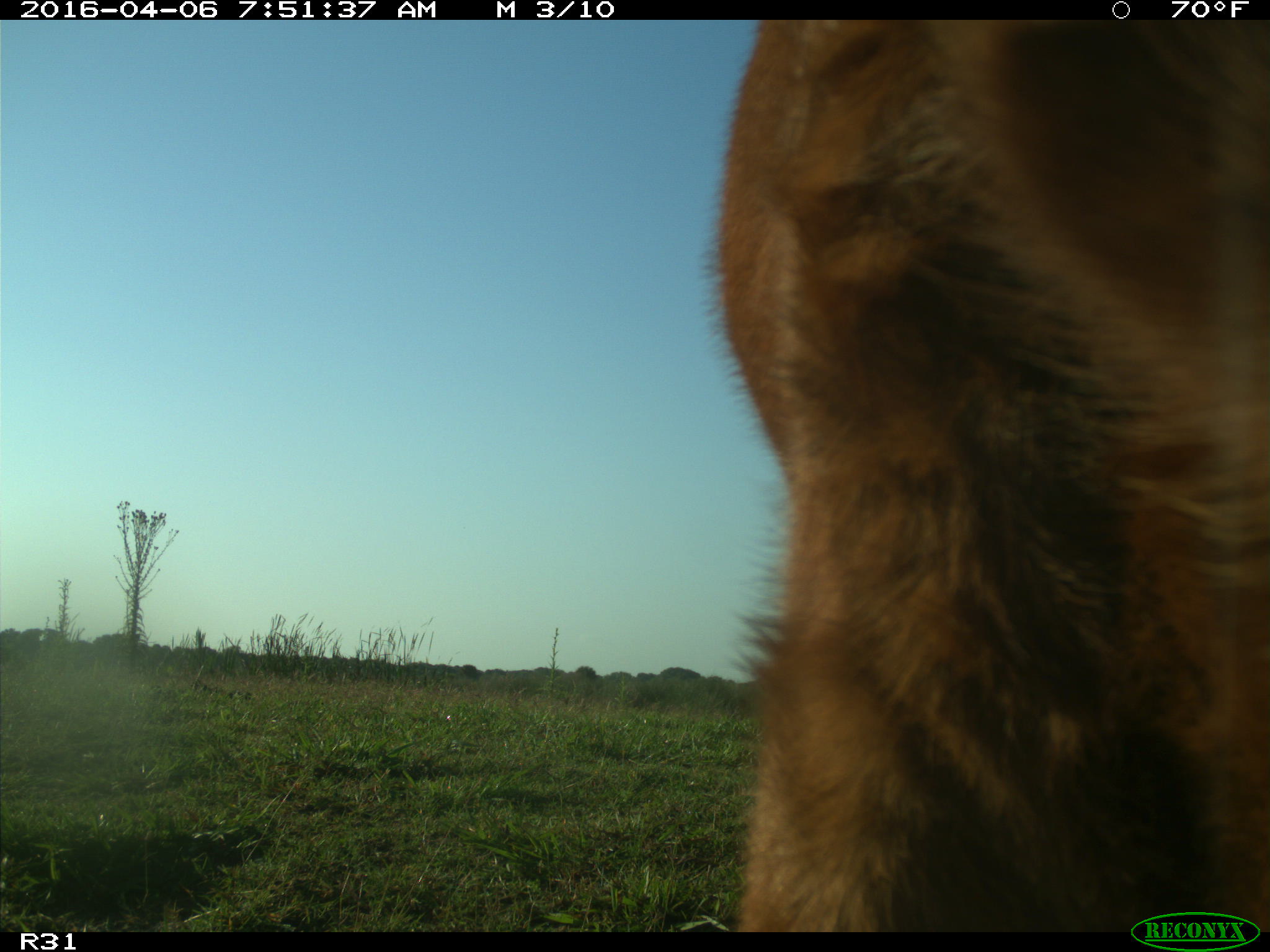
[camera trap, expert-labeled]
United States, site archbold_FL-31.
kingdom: Animalia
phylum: Chordata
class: Mammalia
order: Artiodactyla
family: Bovidae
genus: Bos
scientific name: Bos taurus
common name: domestic cow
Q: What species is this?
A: Bos taurus (domestic cow).